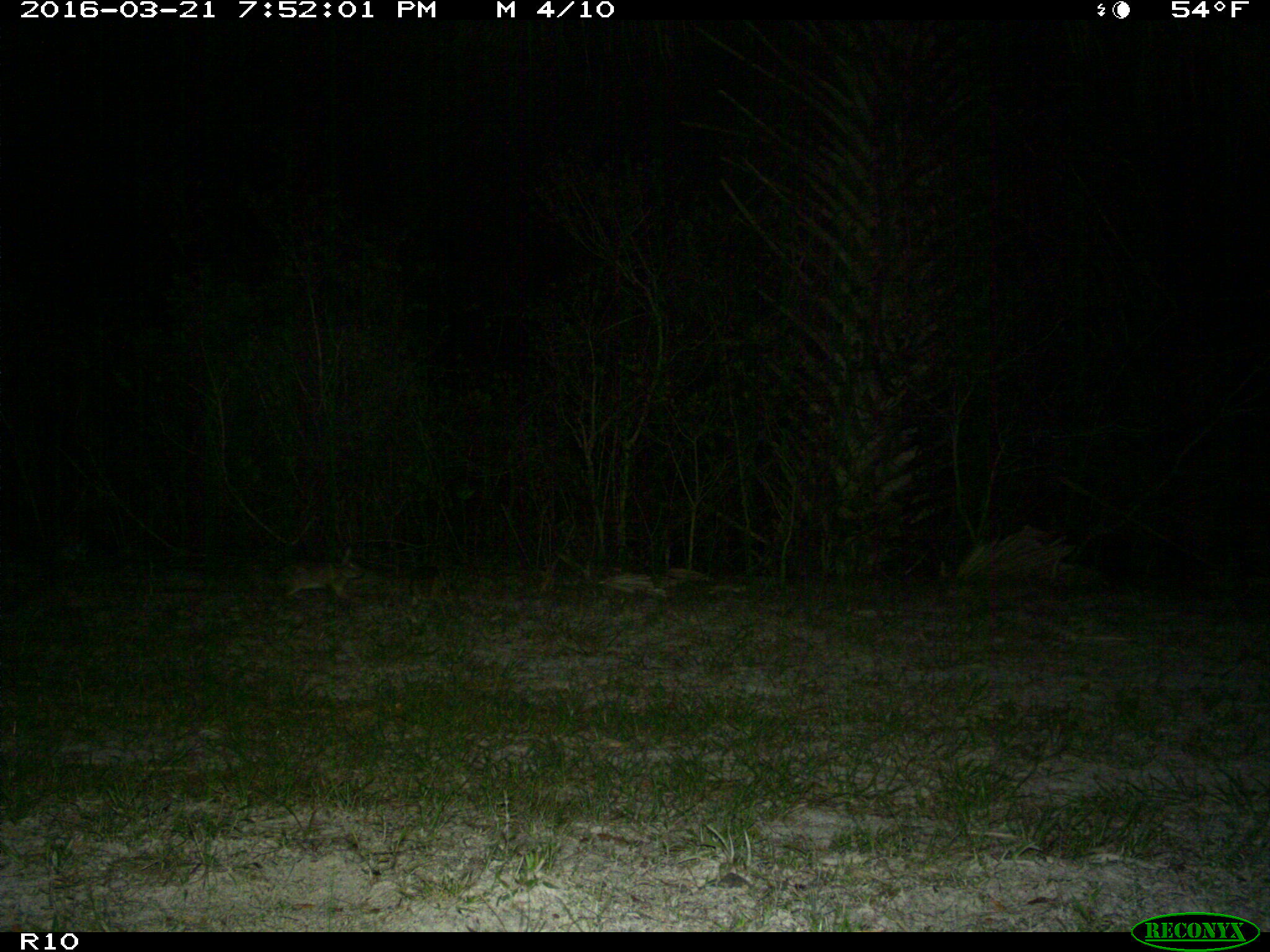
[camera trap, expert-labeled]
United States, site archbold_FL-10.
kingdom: Animalia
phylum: Chordata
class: Mammalia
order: Lagomorpha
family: Leporidae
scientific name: Leporidae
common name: rabbits and hares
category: unidentified rabbit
Unidentified rabbit (rabbits and hares) (Leporidae).